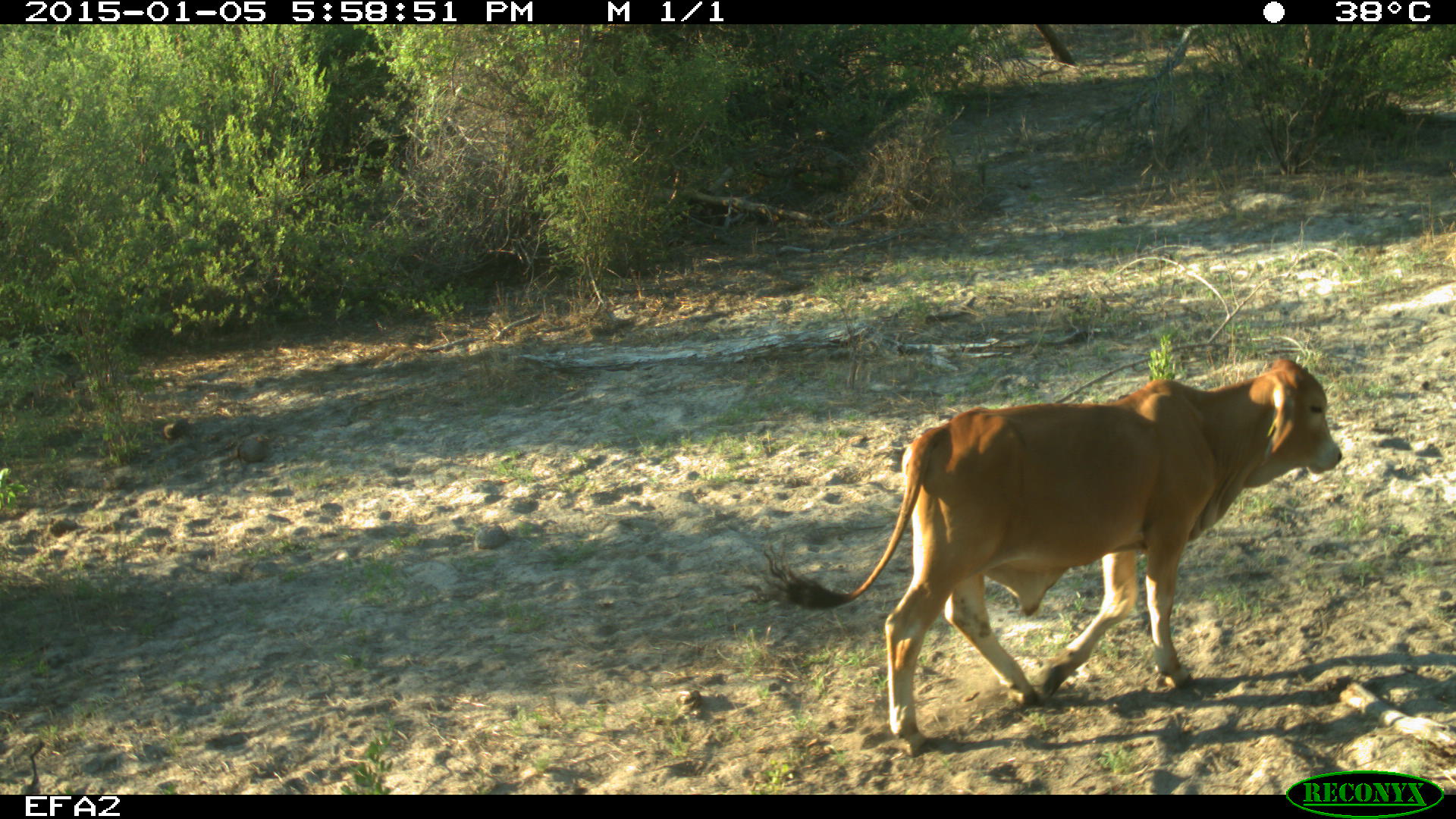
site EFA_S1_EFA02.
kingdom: Animalia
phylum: Chordata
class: Mammalia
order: Artiodactyla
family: Bovidae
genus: Bos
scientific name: Bos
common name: cattle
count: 1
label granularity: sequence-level